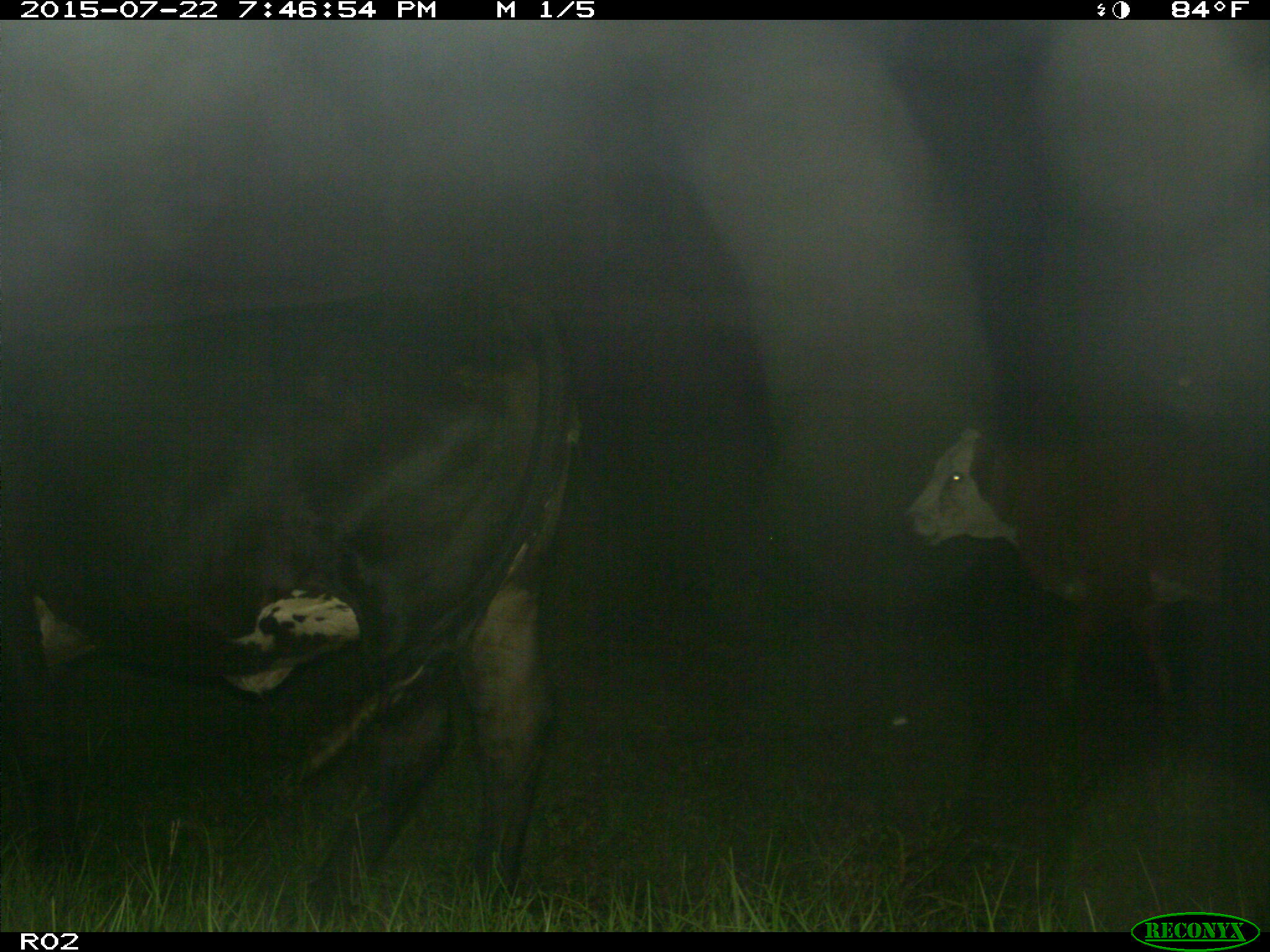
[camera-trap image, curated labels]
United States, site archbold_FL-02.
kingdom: Animalia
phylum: Chordata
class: Mammalia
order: Artiodactyla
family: Bovidae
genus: Bos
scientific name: Bos taurus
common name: domestic cow